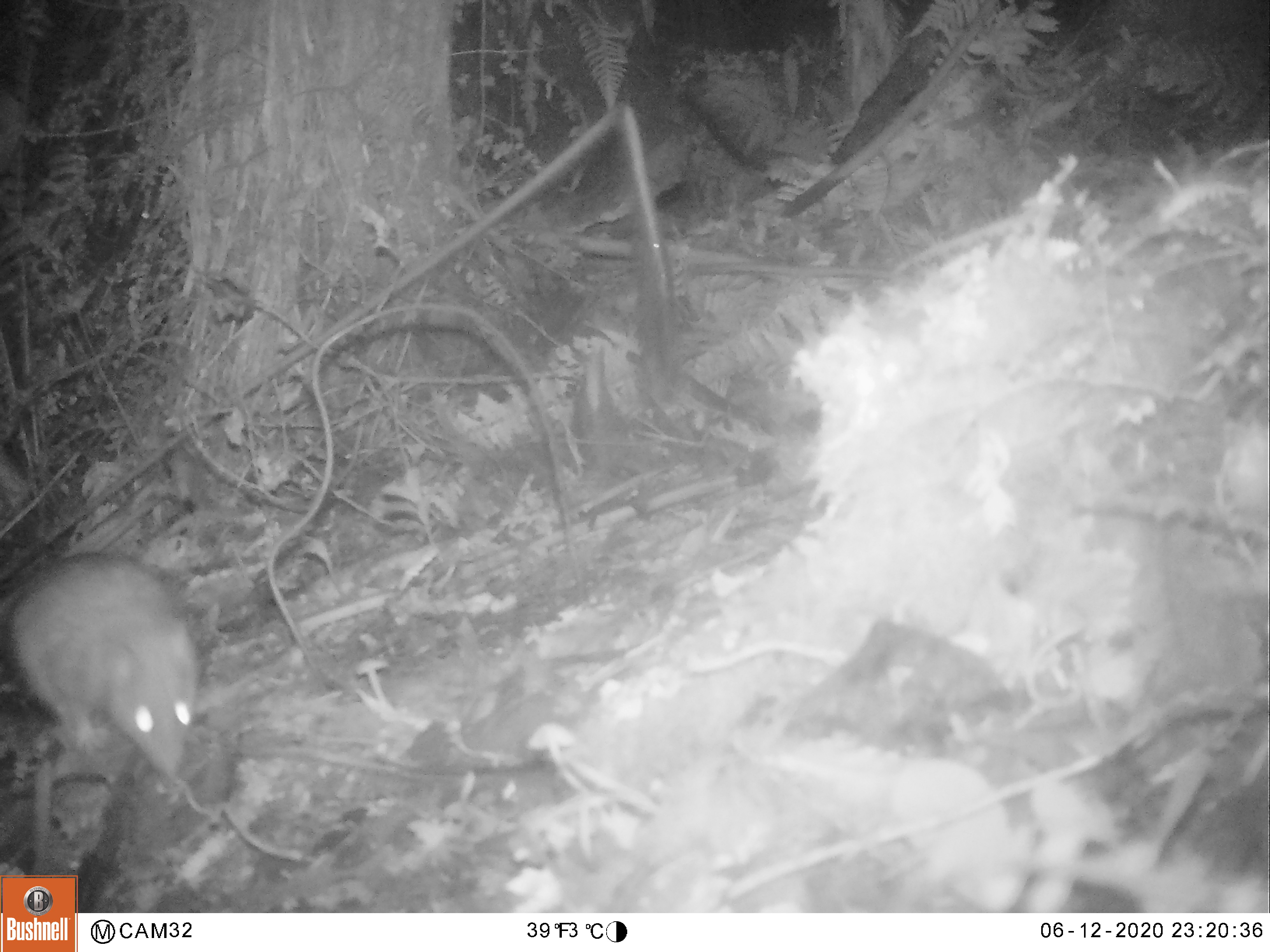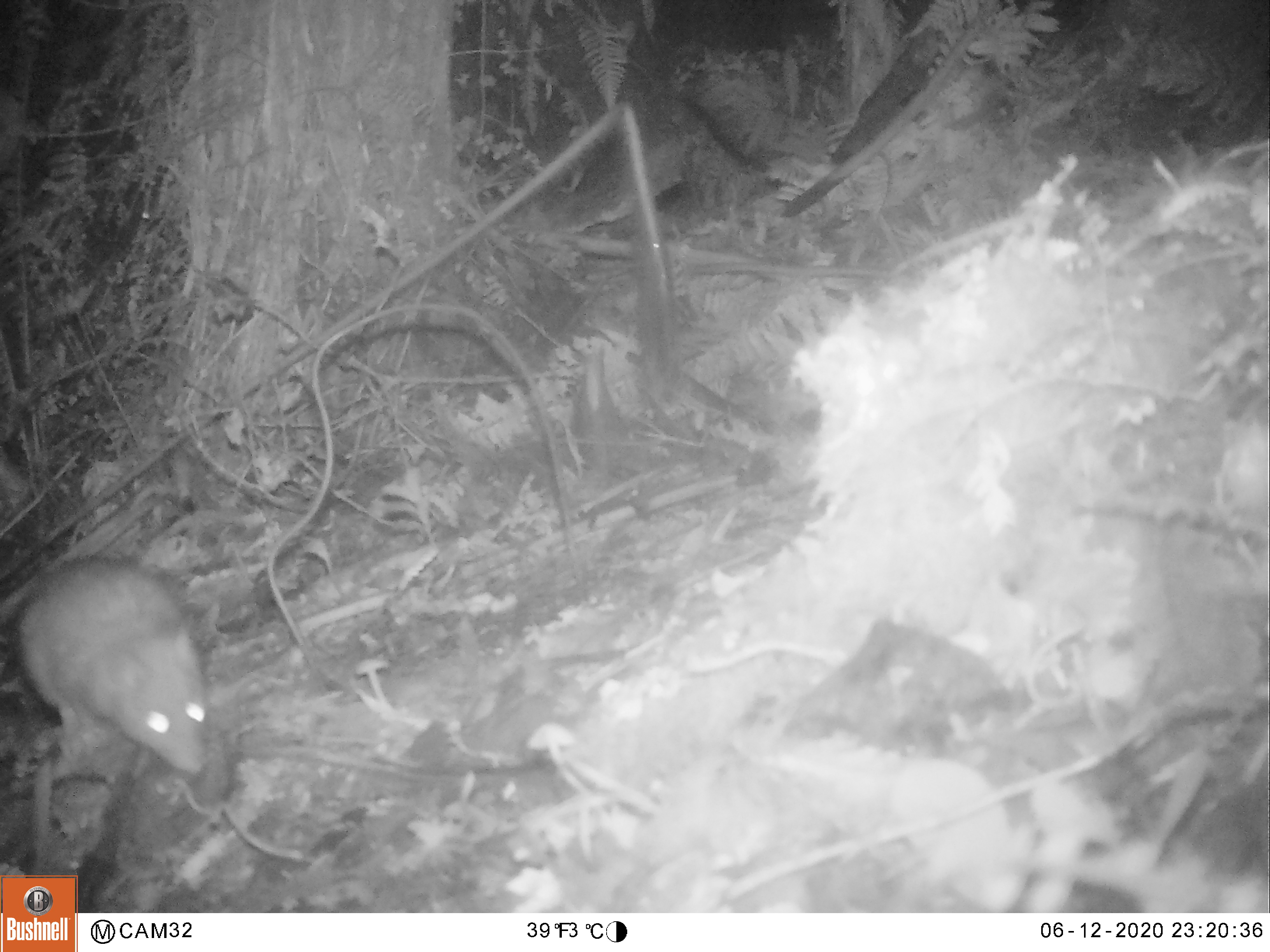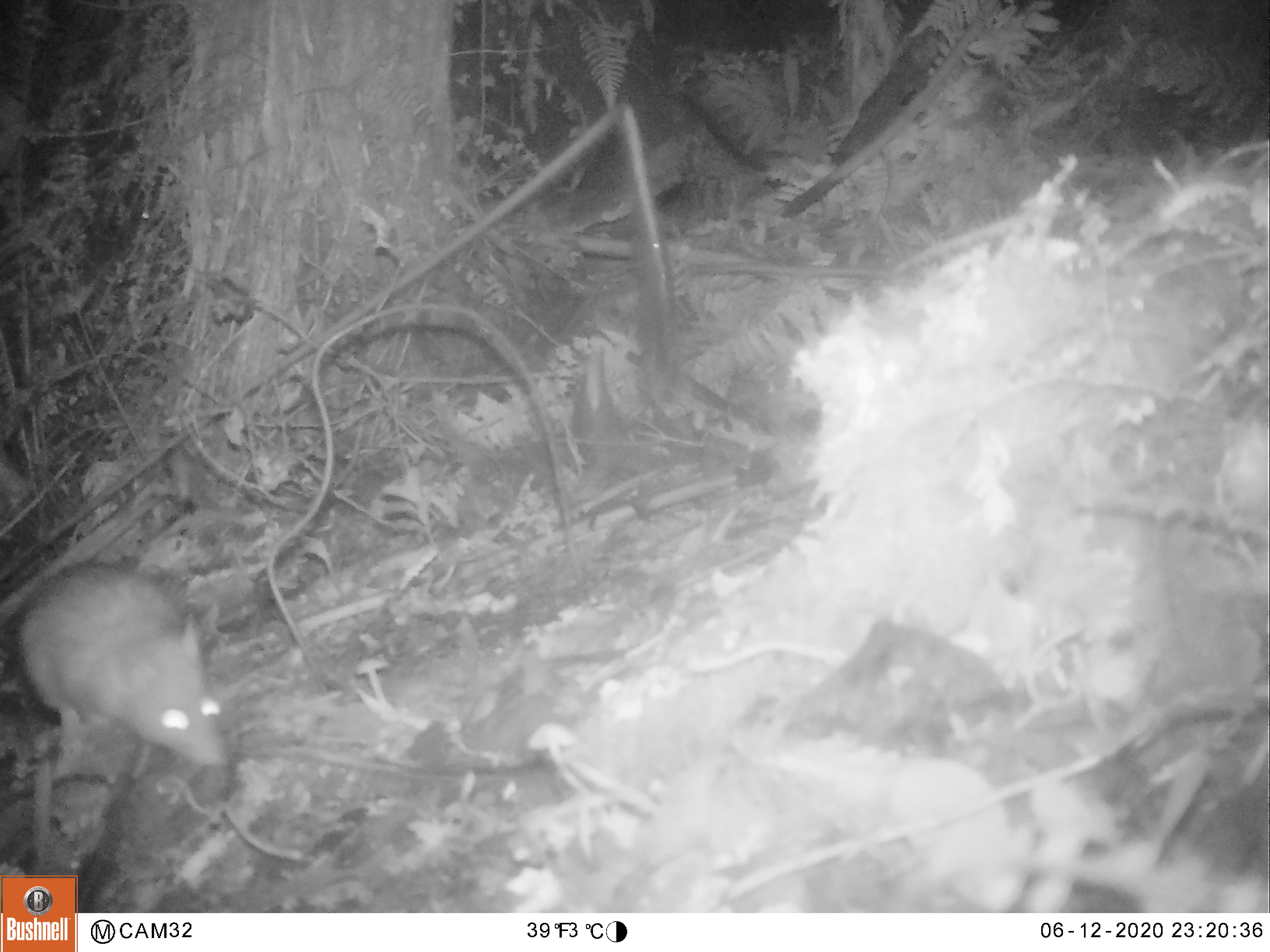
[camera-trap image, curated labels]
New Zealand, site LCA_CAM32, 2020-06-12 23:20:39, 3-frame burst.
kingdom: Animalia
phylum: Chordata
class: Mammalia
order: Rodentia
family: Muridae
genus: Rattus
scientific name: Rattus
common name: rat